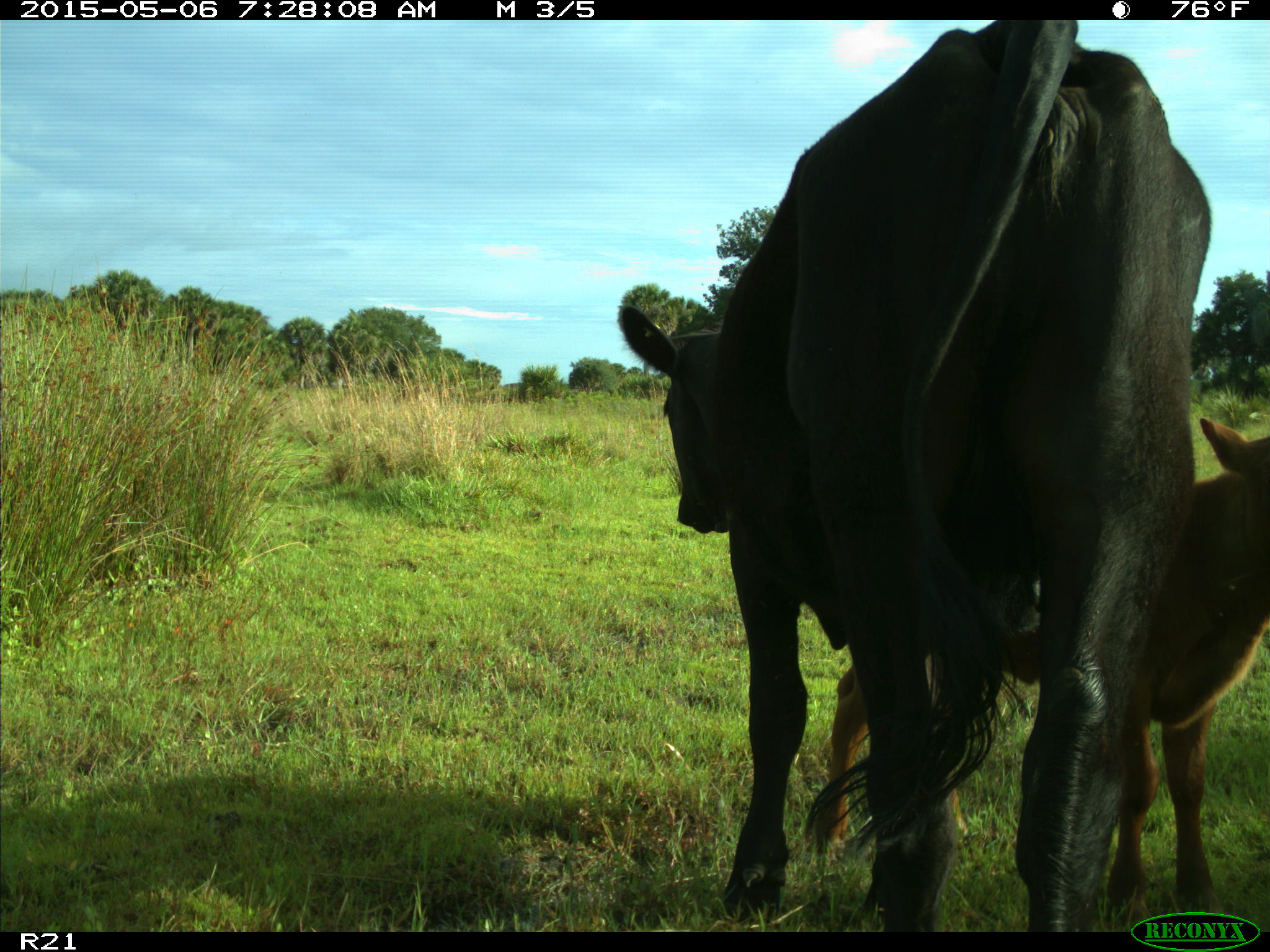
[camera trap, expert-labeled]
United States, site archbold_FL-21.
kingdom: Animalia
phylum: Chordata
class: Mammalia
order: Artiodactyla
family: Bovidae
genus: Bos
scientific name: Bos taurus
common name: domestic cow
Bos taurus (domestic cow).